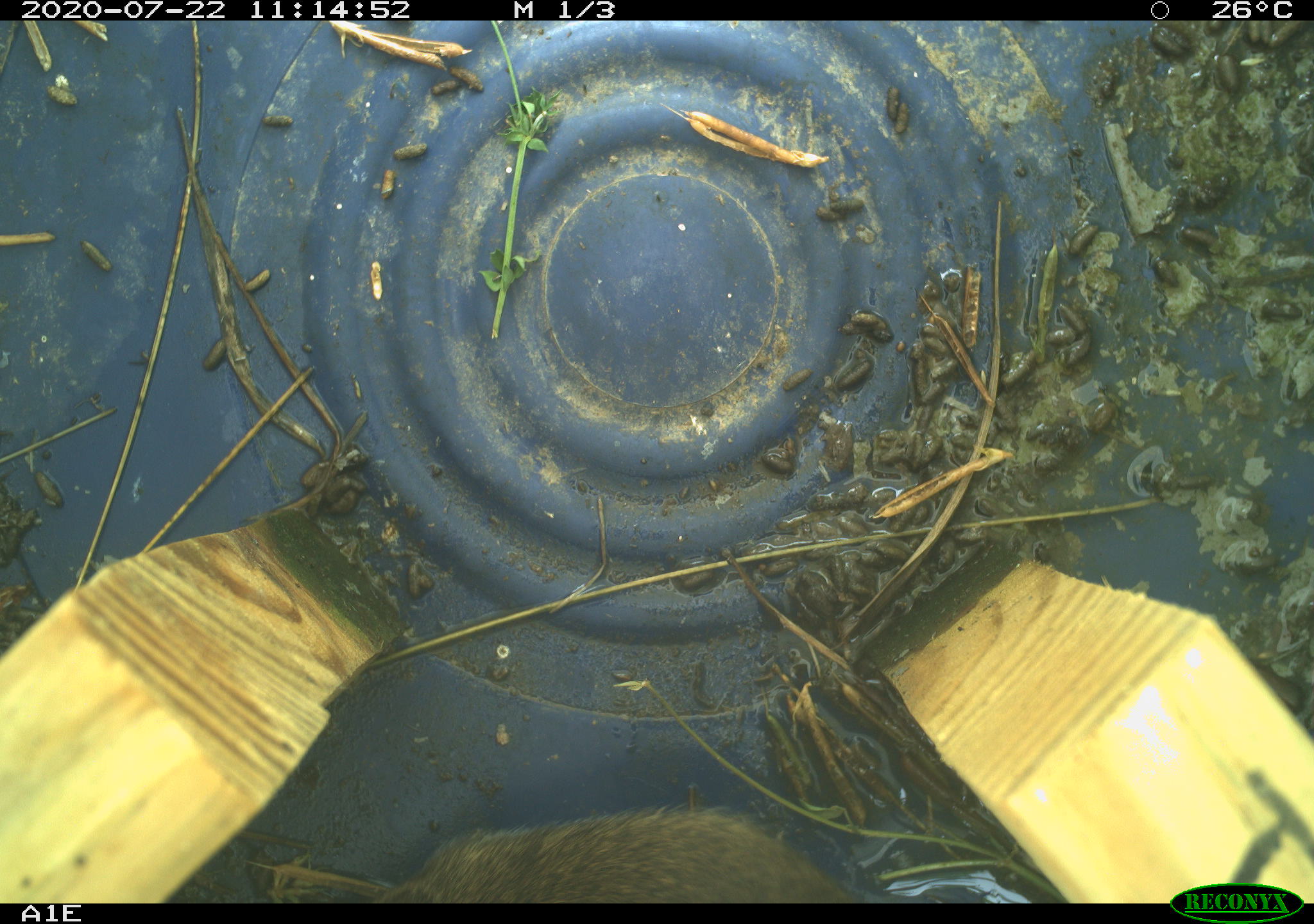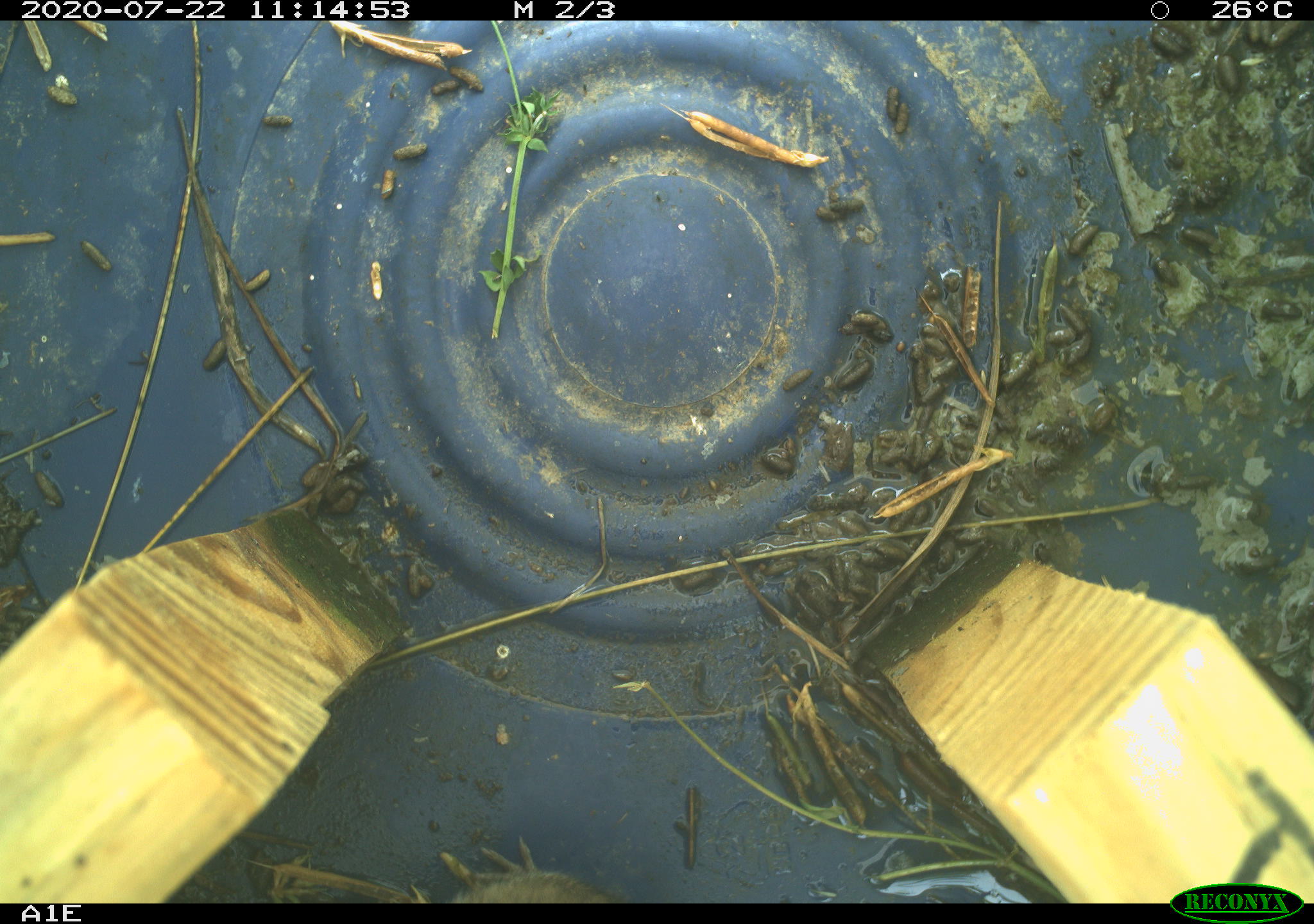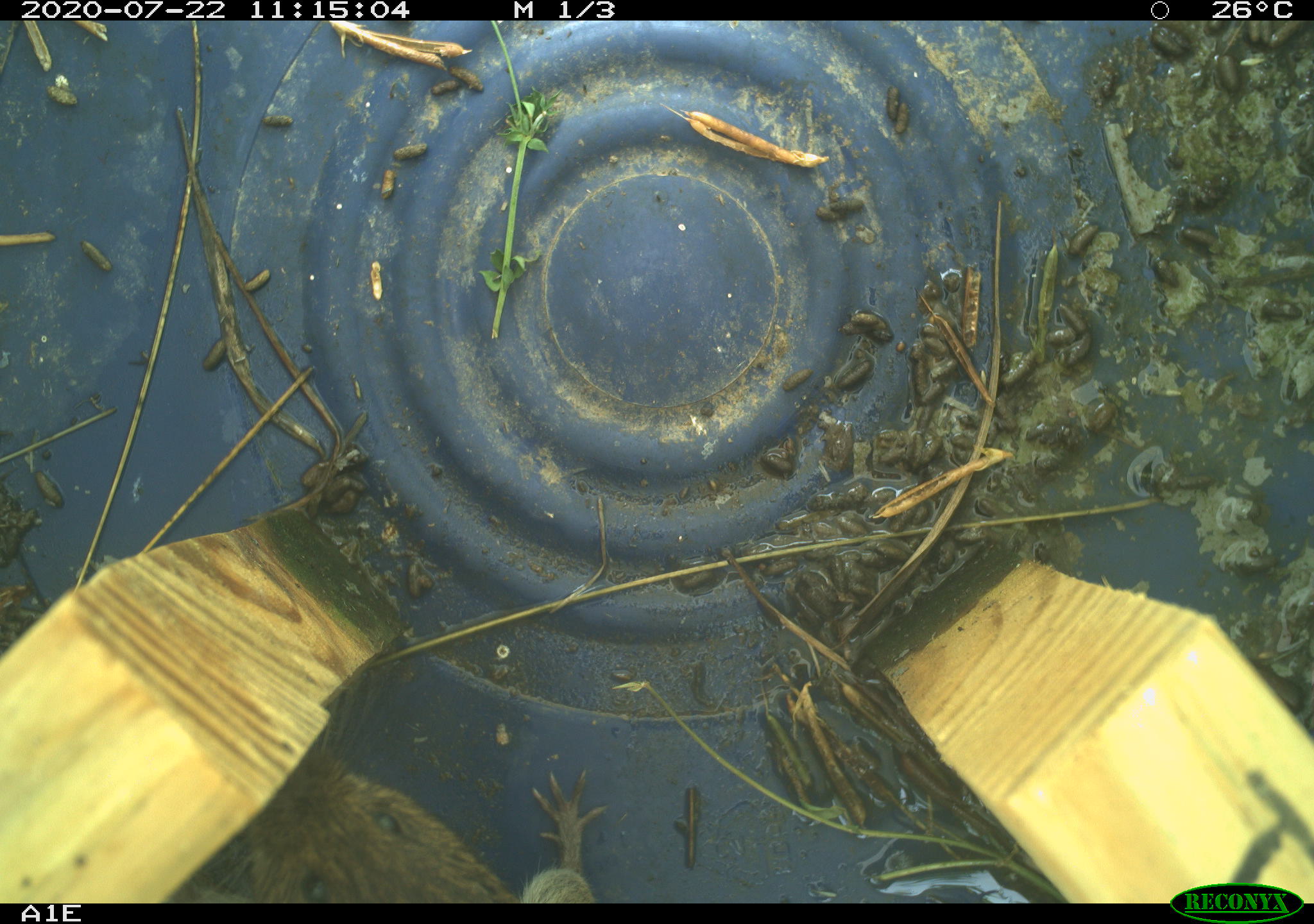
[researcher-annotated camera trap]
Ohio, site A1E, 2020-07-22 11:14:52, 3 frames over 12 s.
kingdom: Animalia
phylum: Chordata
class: Mammalia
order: Rodentia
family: Cricetidae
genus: Microtus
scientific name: Microtus pennsylvanicus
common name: meadow vole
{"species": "meadow vole (Microtus pennsylvanicus)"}